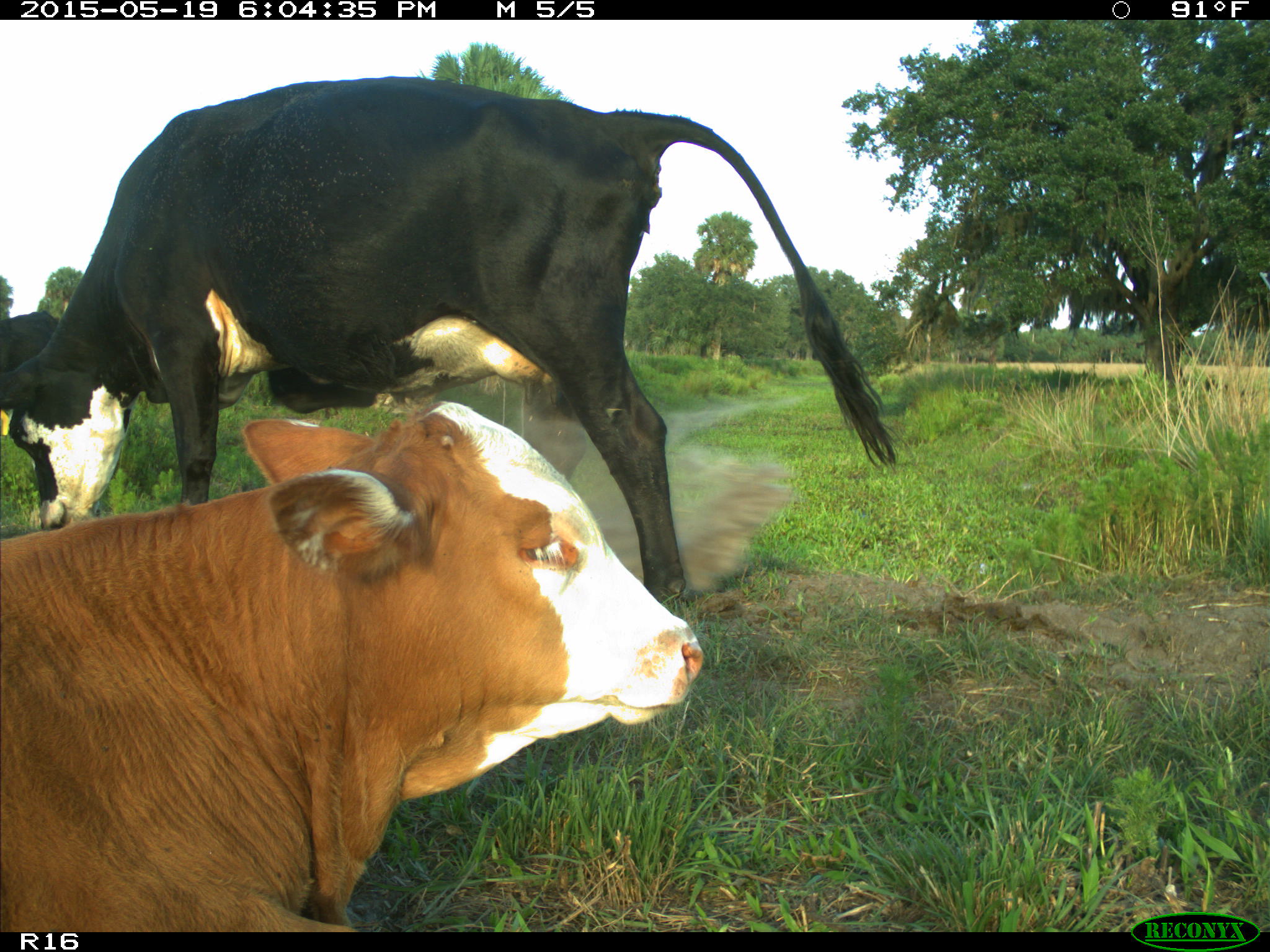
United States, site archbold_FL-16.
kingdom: Animalia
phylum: Chordata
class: Mammalia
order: Artiodactyla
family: Bovidae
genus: Bos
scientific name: Bos taurus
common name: domestic cow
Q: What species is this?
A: Bos taurus (domestic cow).